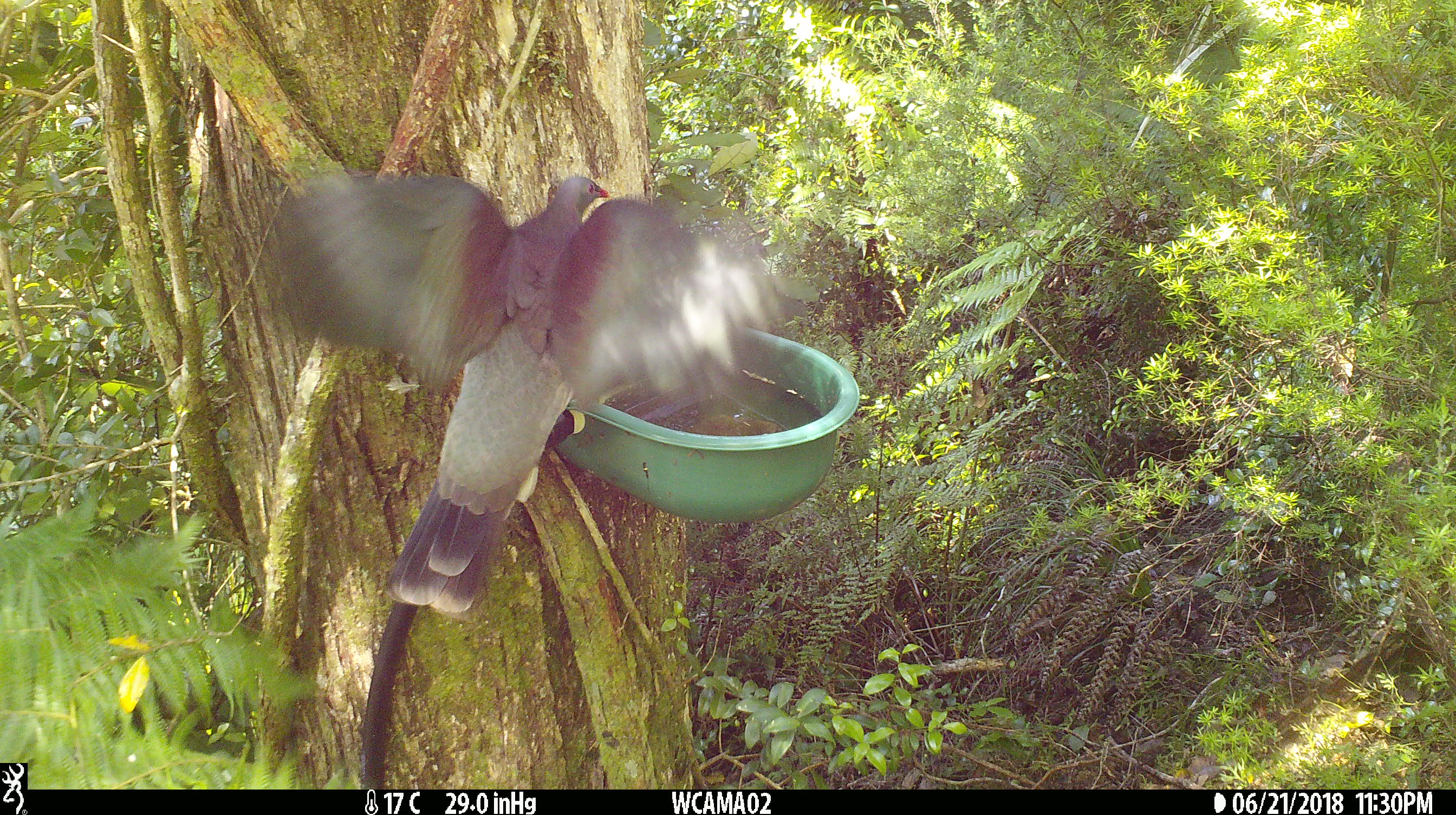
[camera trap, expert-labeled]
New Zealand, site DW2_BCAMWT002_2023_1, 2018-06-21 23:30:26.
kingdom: Animalia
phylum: Chordata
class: Aves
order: Columbiformes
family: Columbidae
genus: Hemiphaga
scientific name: Hemiphaga novaeseelandiae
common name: new zealand pigeon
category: kereru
Kereru (new zealand pigeon) (Hemiphaga novaeseelandiae).